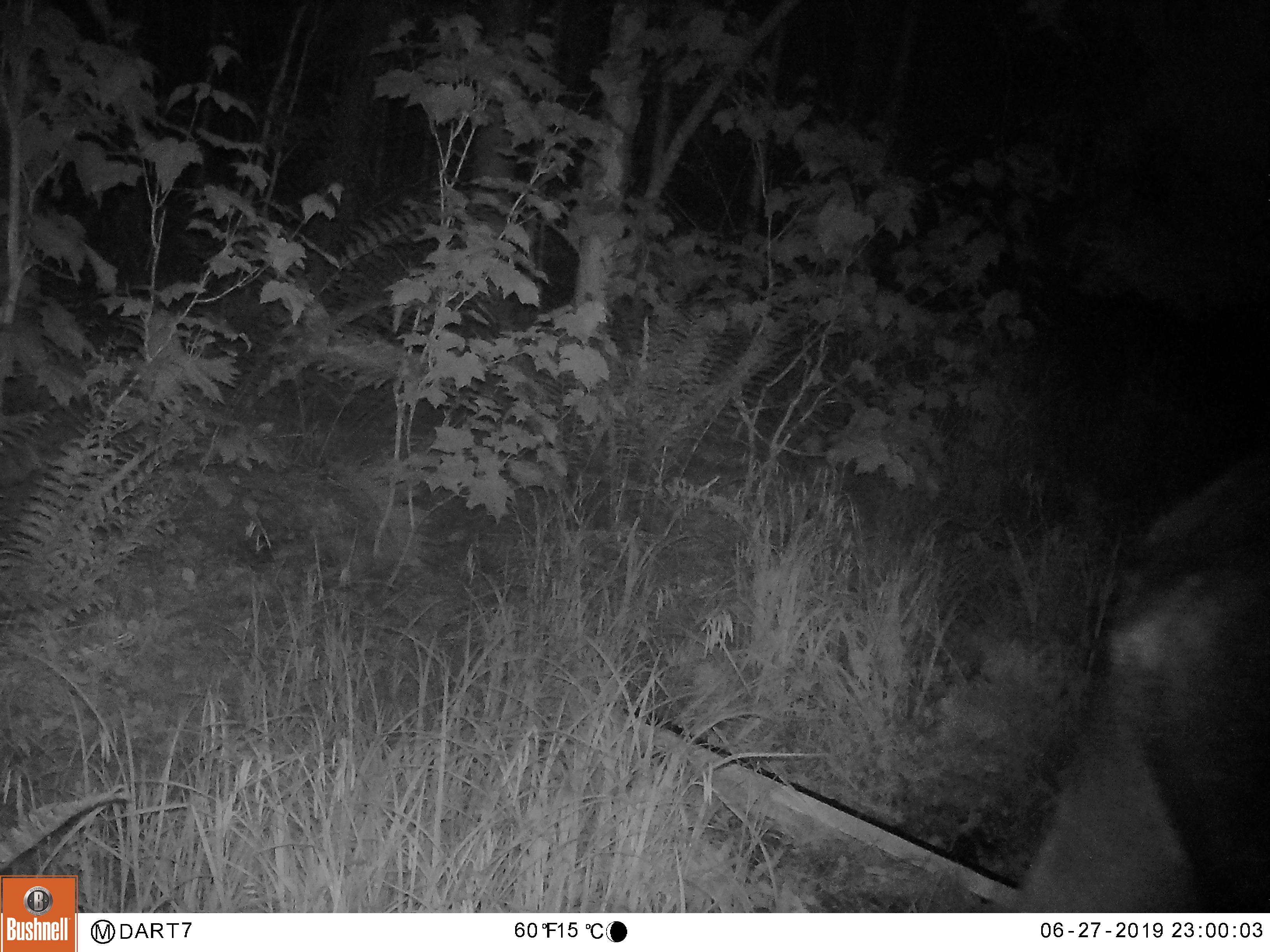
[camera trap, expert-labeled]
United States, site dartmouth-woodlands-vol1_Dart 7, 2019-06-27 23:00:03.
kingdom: Animalia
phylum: Chordata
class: Mammalia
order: Artiodactyla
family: Cervidae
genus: Alces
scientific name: Alces alces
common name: moose